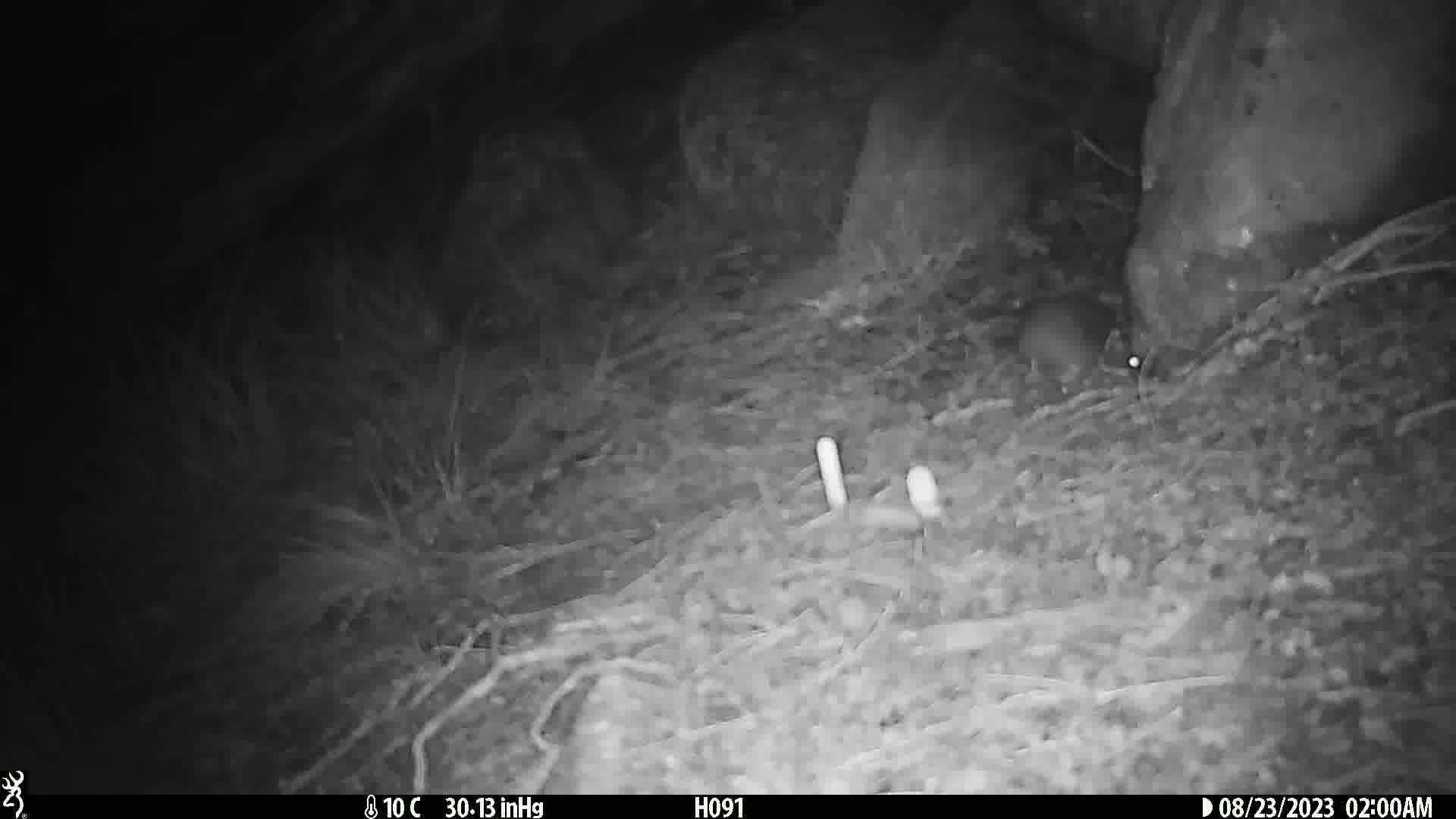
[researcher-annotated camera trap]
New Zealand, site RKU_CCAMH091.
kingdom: Animalia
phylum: Chordata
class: Mammalia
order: Rodentia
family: Muridae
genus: Rattus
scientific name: Rattus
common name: rat